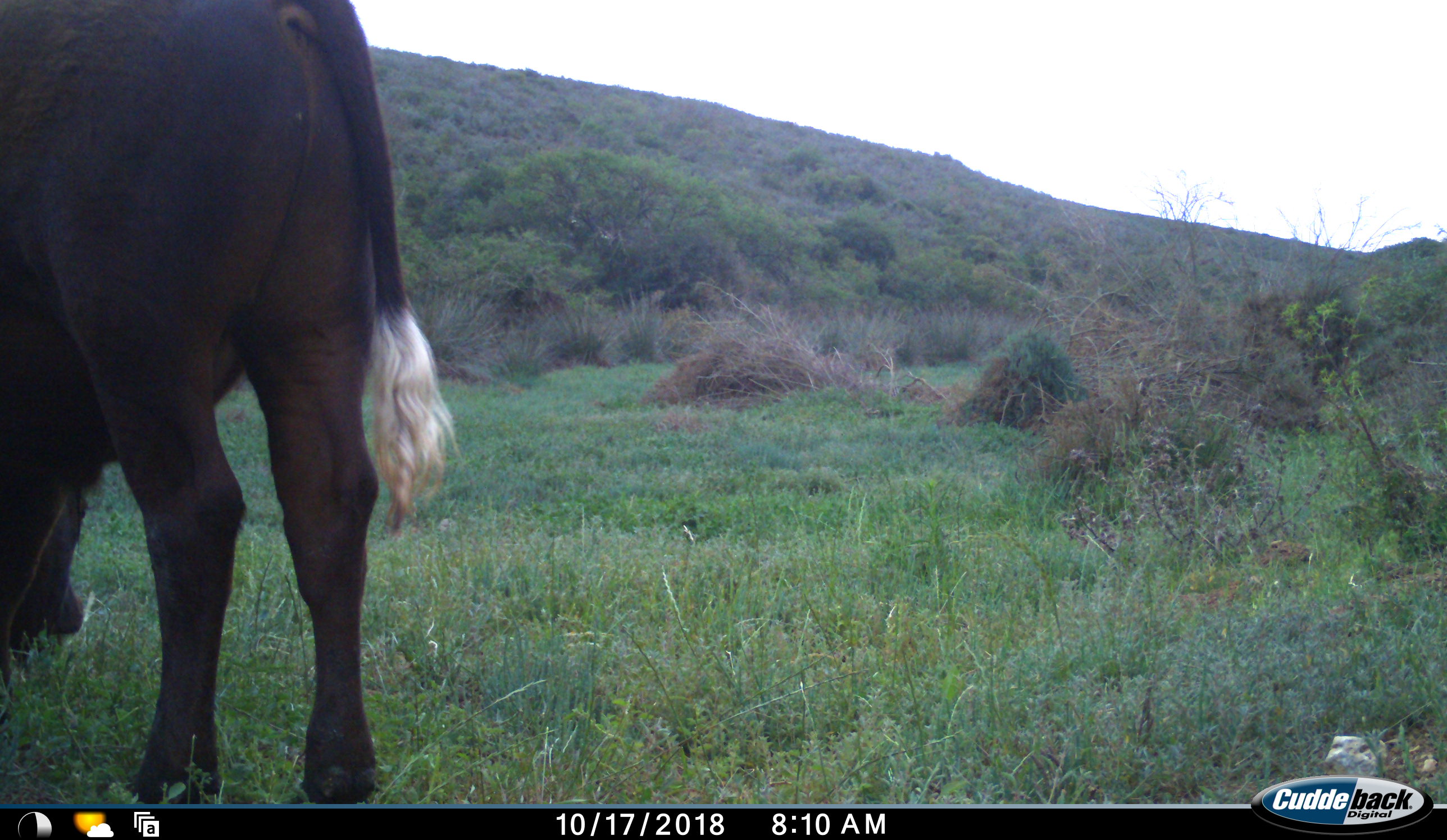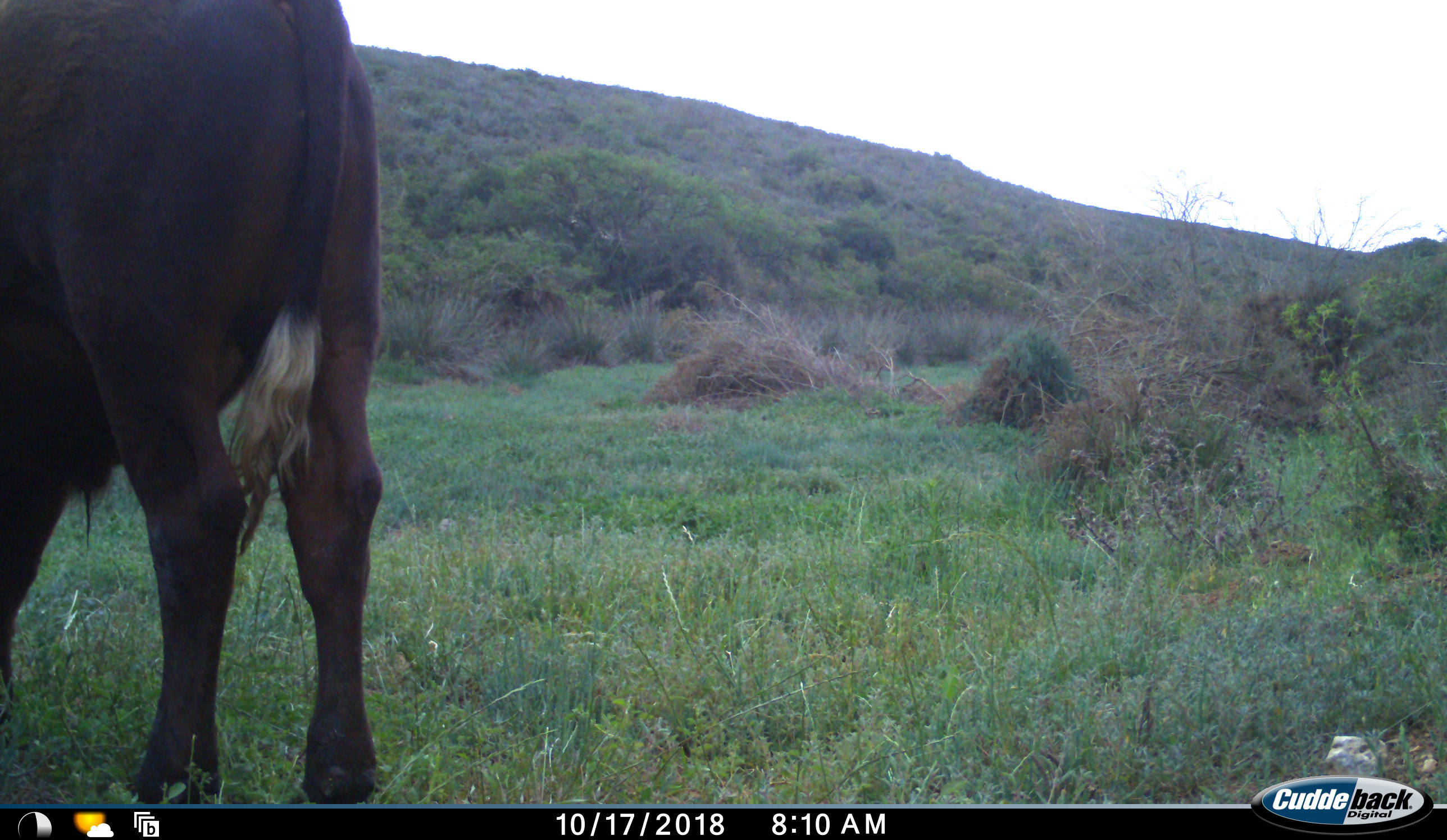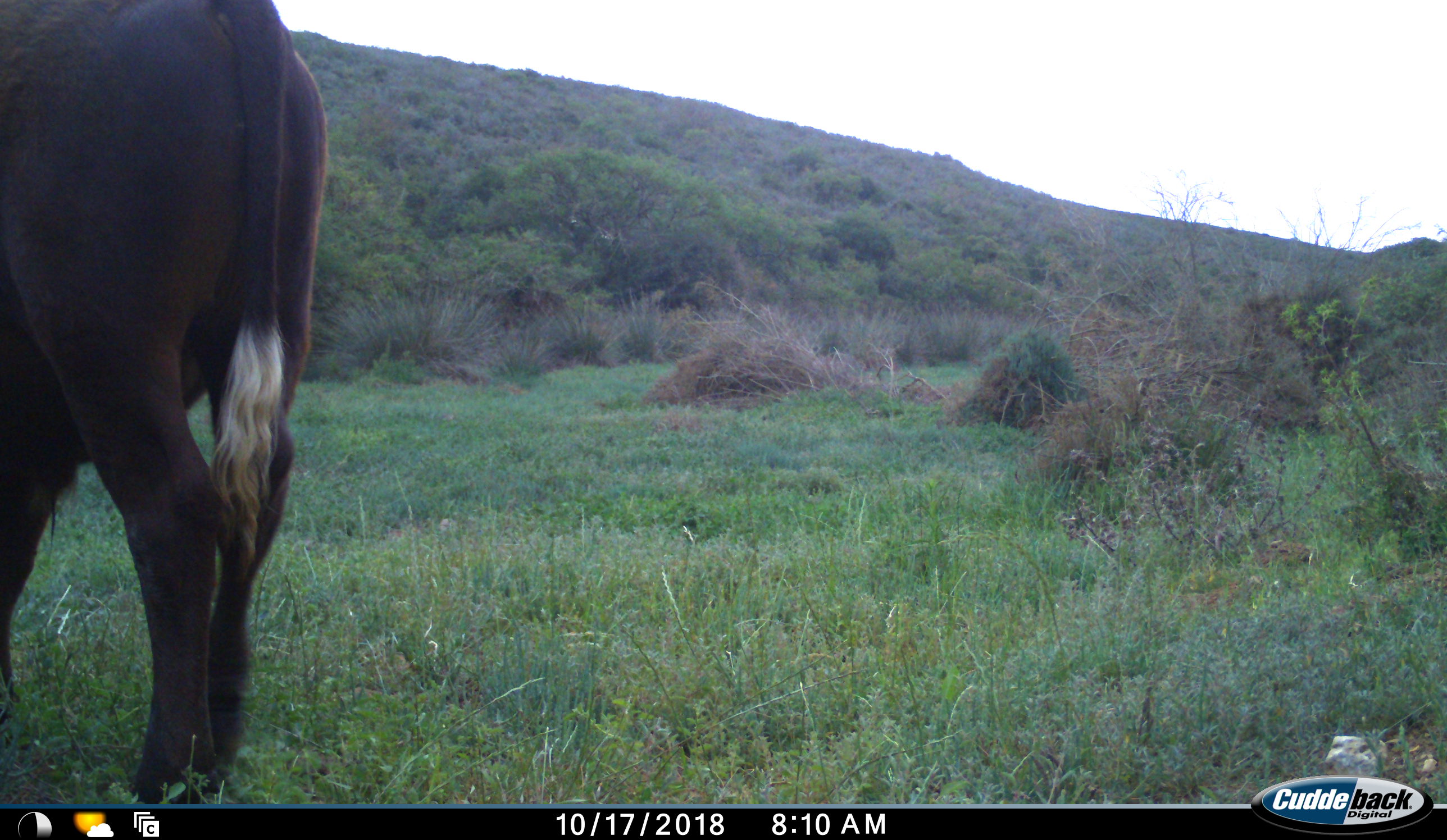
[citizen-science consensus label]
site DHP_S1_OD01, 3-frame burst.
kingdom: Animalia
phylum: Chordata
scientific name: Vertebrata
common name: domestic animal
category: domesticanimal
Domesticanimal (domestic animal) (Vertebrata), count 1. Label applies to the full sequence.